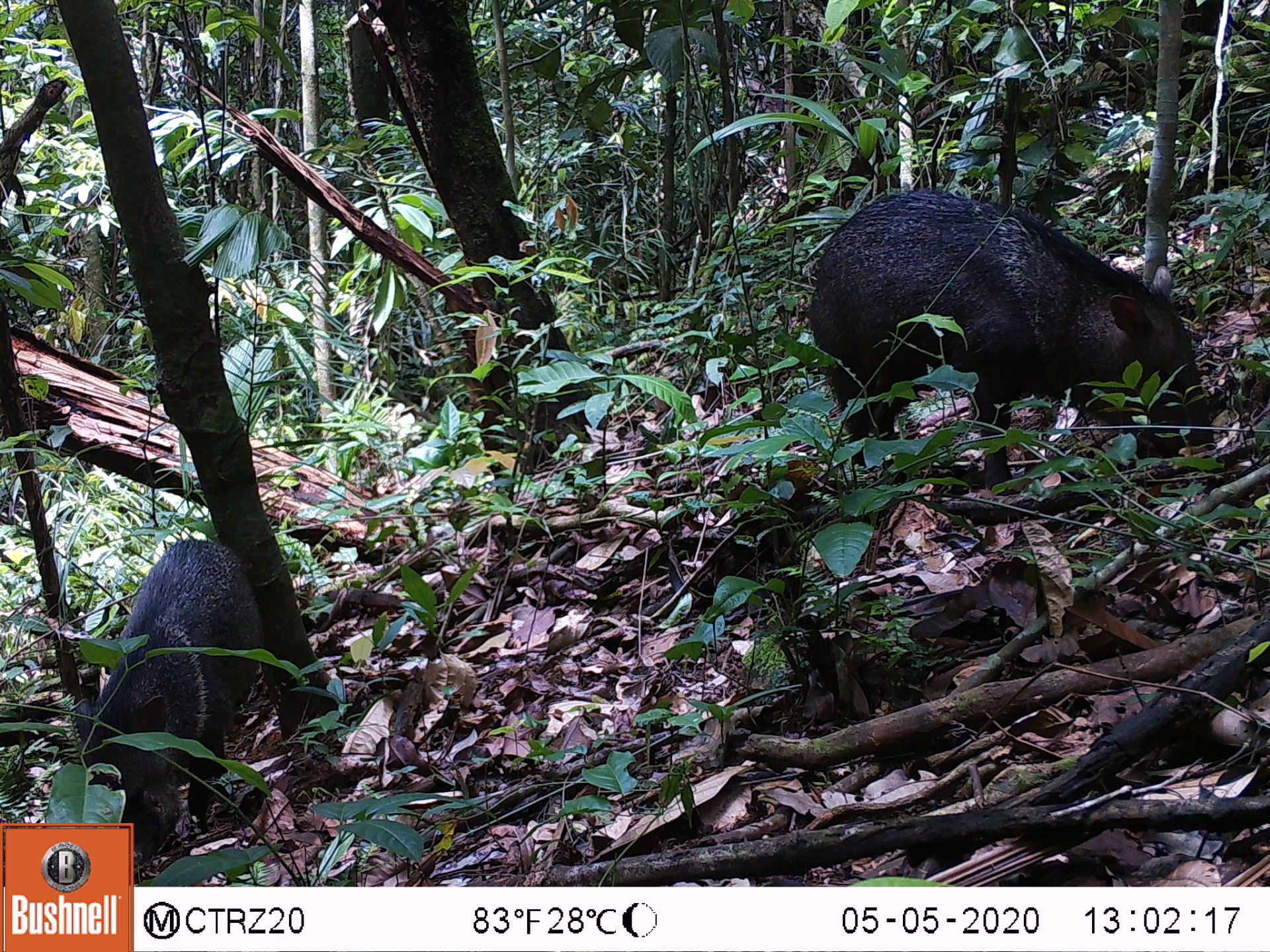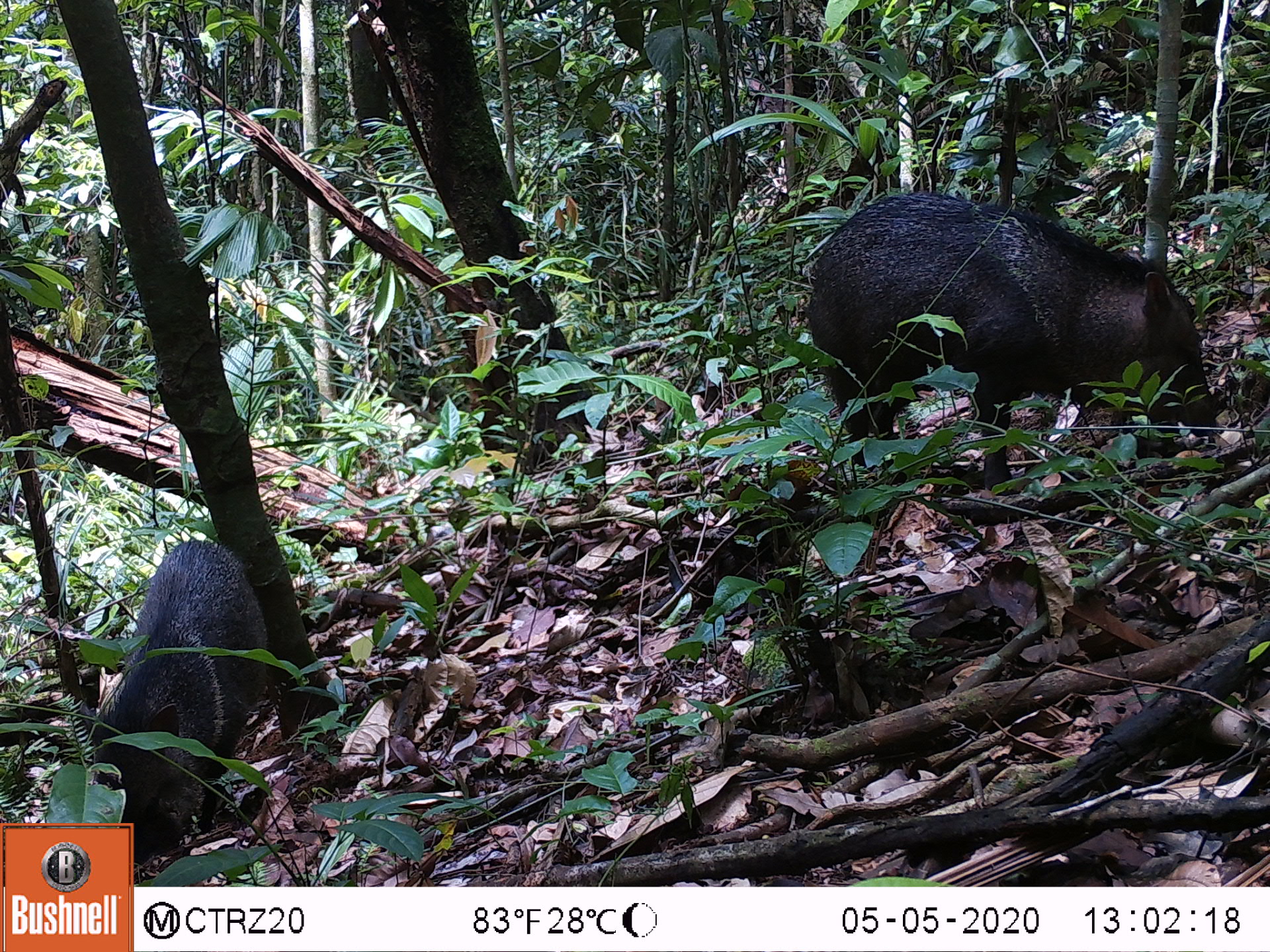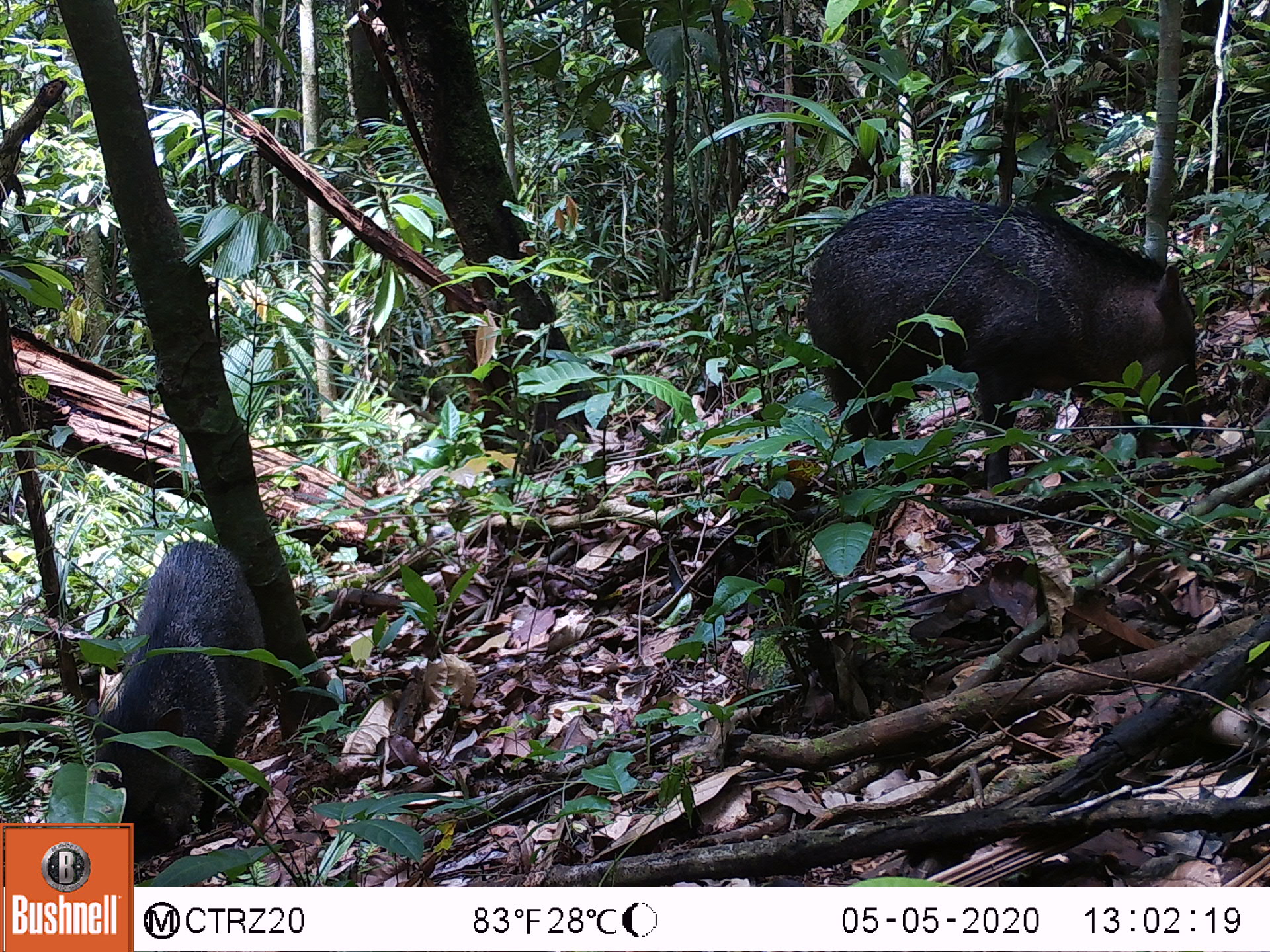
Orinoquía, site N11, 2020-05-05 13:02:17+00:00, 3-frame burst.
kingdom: Animalia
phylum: Chordata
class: Mammalia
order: Artiodactyla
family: Tayassuidae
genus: Pecari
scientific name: Pecari tajacu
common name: collared peccary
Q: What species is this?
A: Collared peccary (Pecari tajacu).